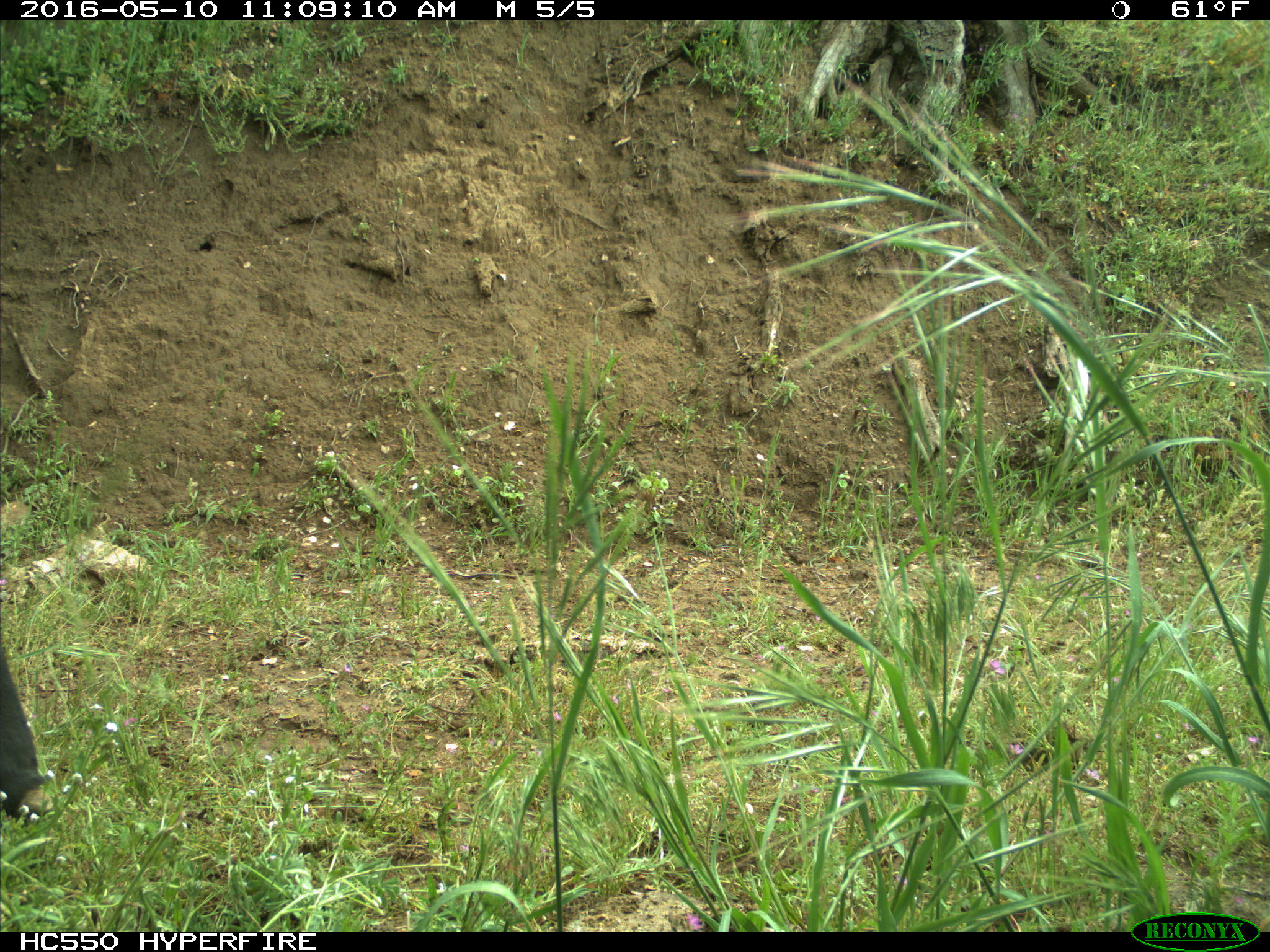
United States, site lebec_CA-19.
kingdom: Animalia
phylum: Chordata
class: Mammalia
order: Artiodactyla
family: Bovidae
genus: Bos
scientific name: Bos taurus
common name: domestic cow